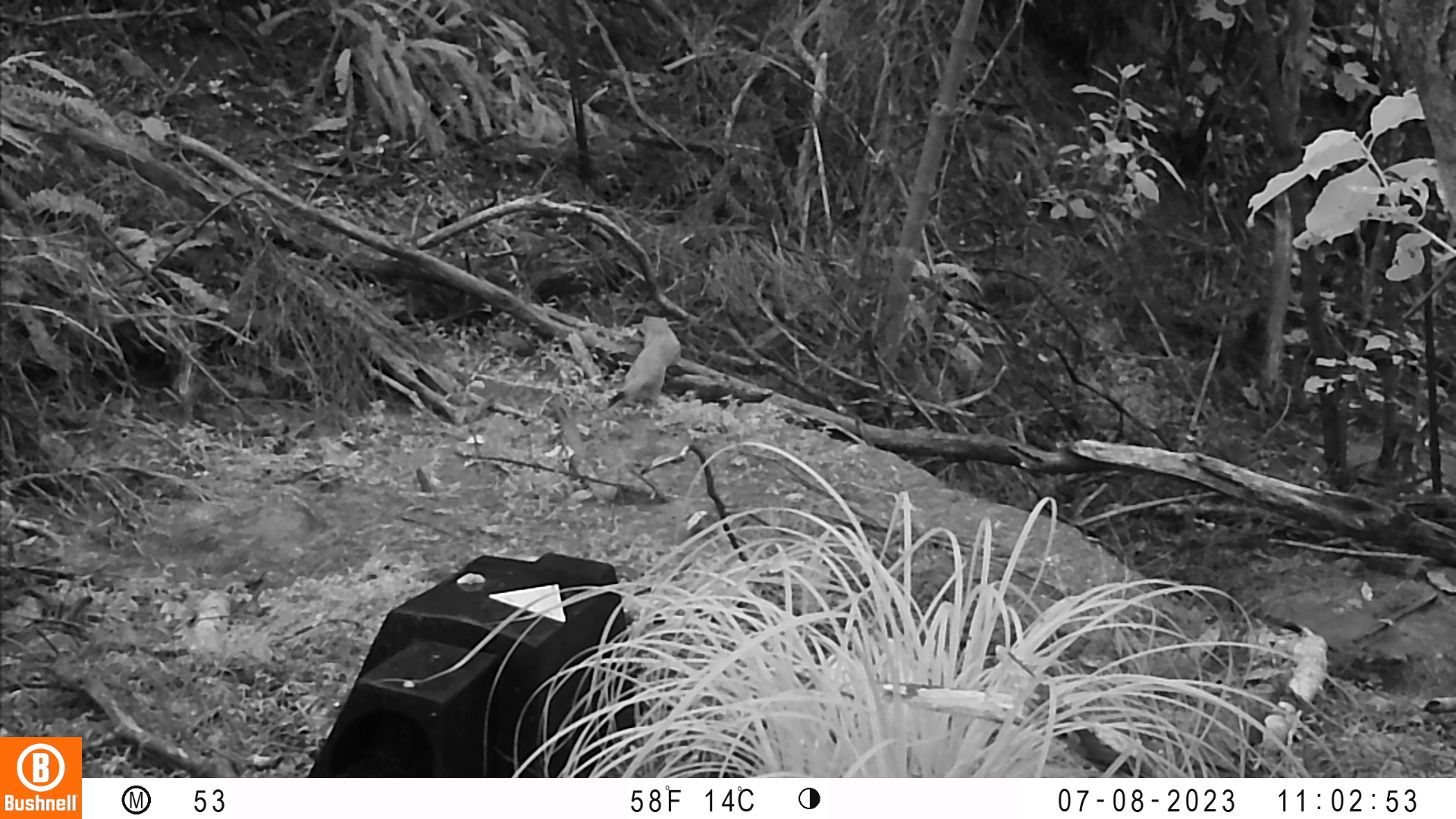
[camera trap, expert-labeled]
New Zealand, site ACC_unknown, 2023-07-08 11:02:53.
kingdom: Animalia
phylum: Chordata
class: Mammalia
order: Carnivora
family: Mustelidae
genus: Mustela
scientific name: Mustela erminea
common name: stoat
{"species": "stoat (Mustela erminea)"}